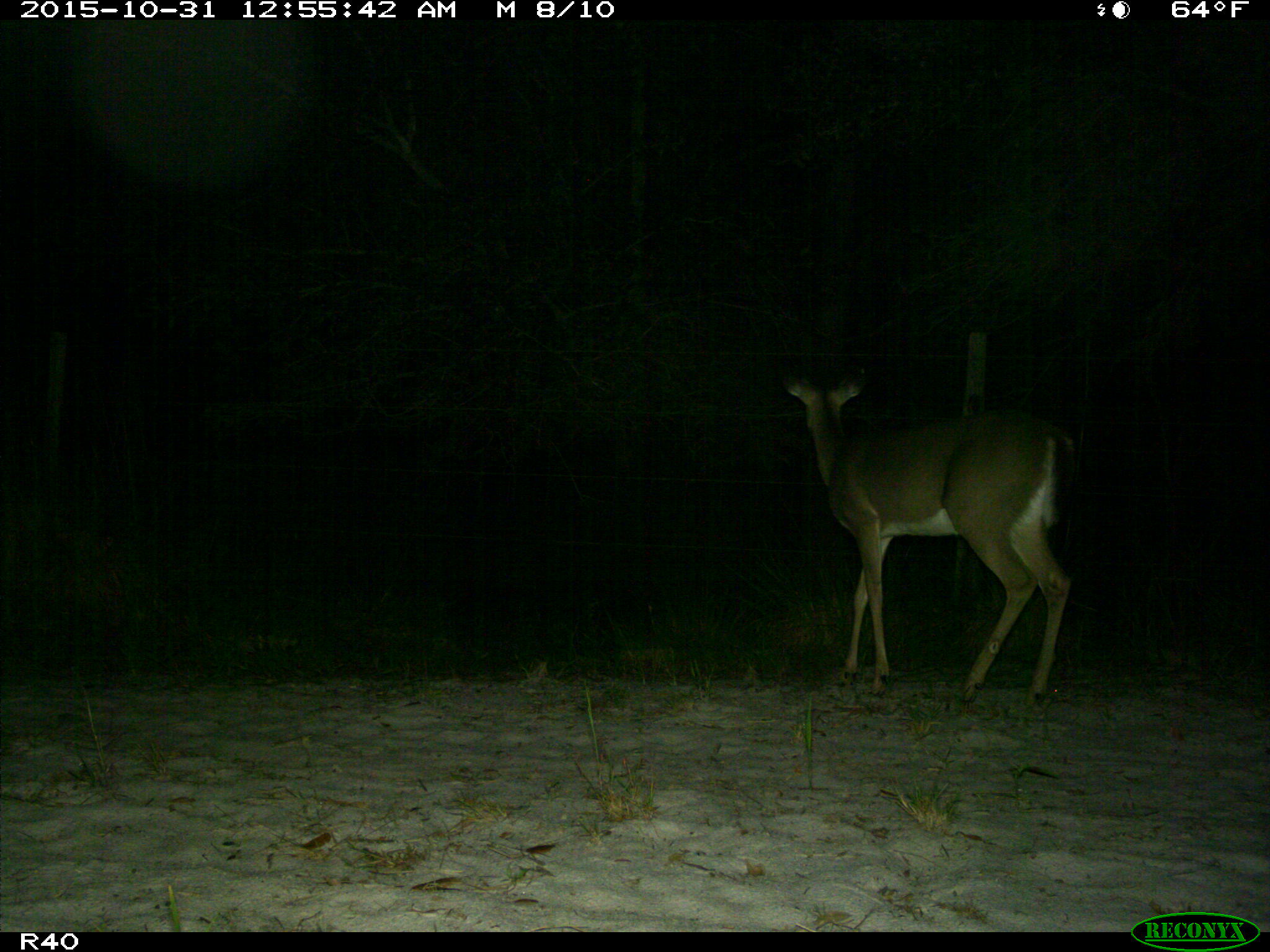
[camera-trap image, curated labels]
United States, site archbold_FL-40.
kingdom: Animalia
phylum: Chordata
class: Mammalia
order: Artiodactyla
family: Cervidae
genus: Odocoileus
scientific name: Odocoileus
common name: deer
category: unidentified deer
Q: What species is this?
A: Unidentified deer (deer) (Odocoileus).